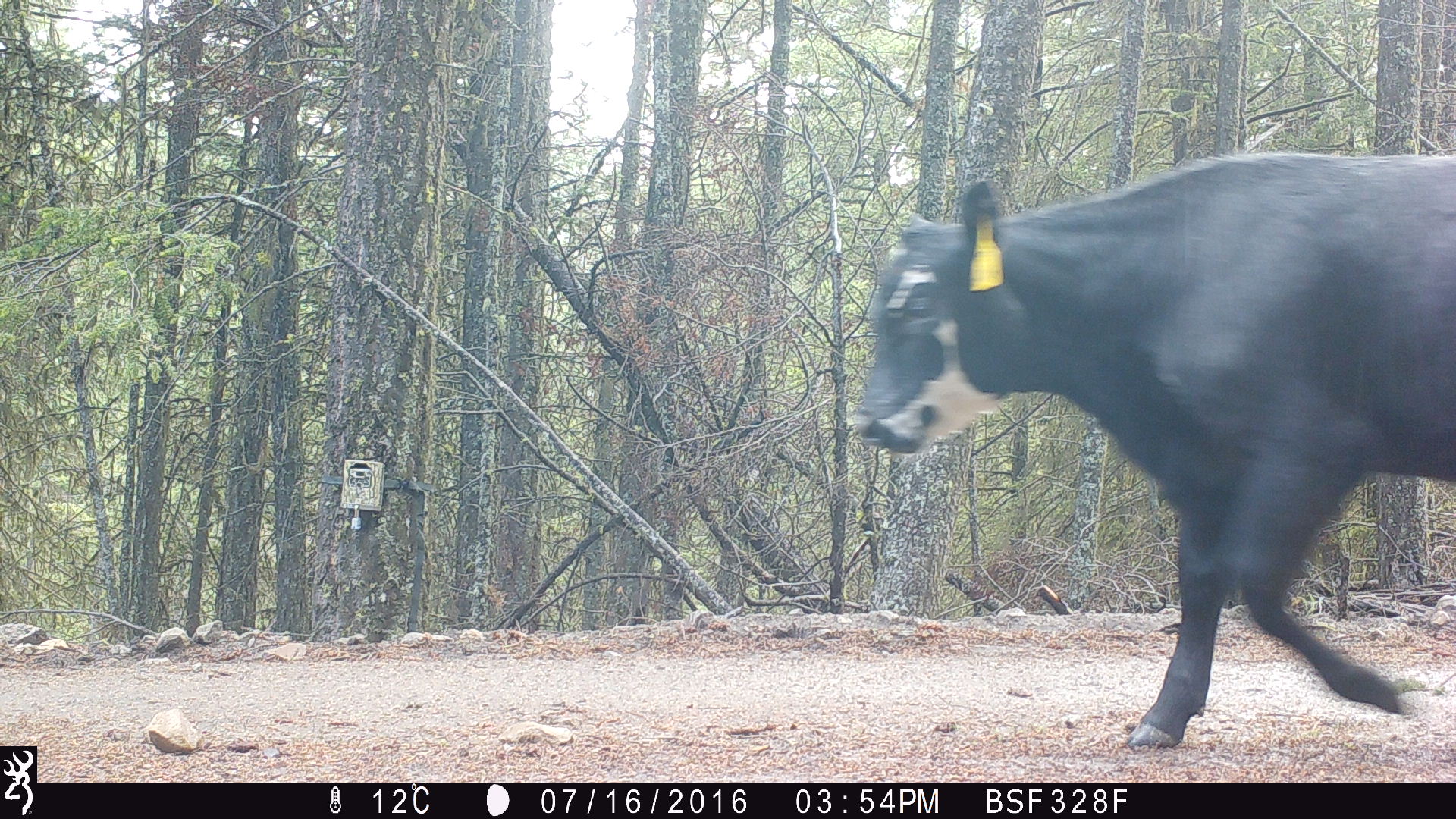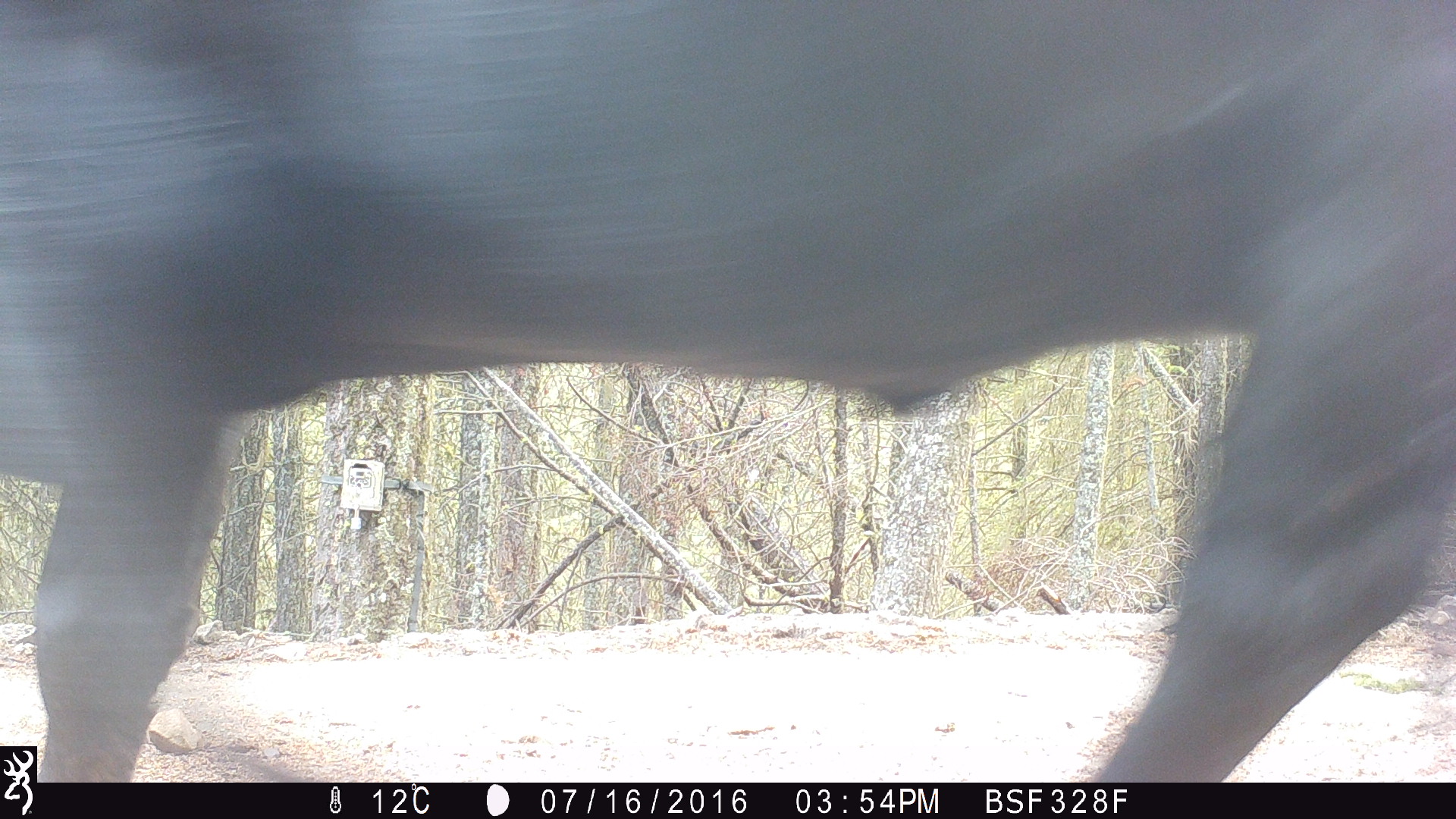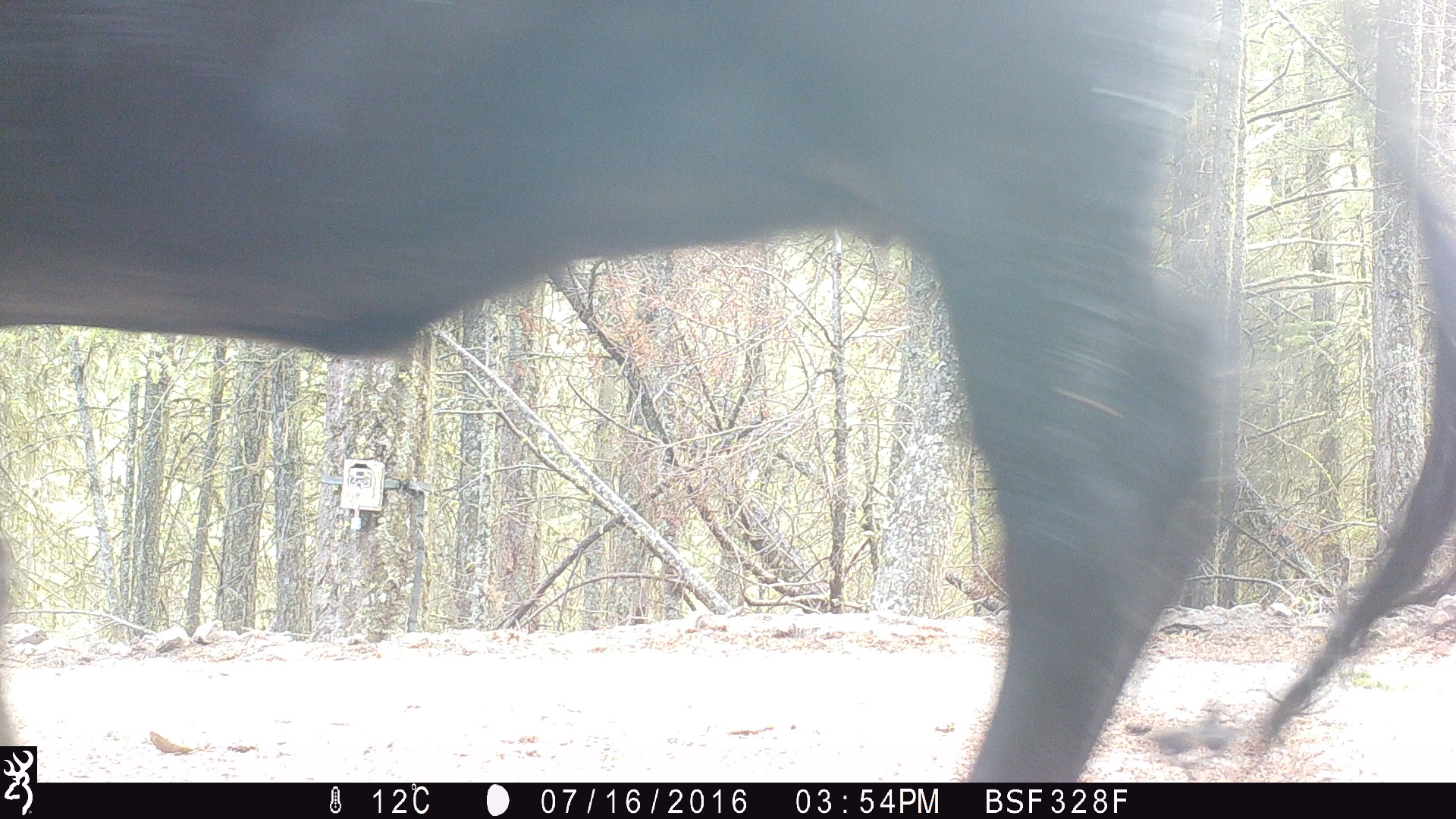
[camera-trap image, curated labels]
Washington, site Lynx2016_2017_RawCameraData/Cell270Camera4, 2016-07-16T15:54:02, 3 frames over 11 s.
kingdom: Animalia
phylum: Chordata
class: Mammalia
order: Artiodactyla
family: Bovidae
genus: Bos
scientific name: Bos taurus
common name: domestic cattle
Domestic cattle (Bos taurus). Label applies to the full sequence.